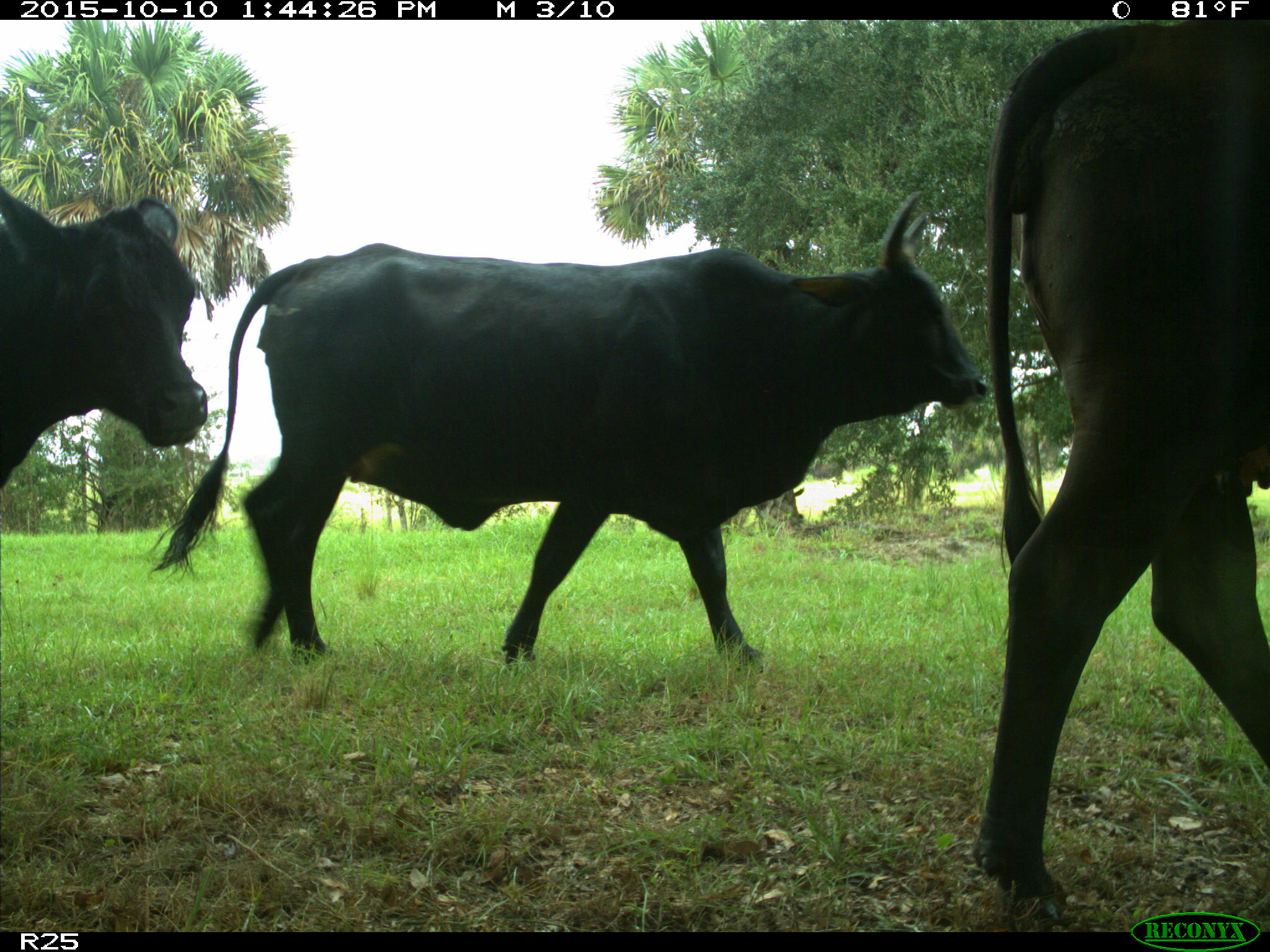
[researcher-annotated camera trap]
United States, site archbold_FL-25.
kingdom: Animalia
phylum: Chordata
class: Mammalia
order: Artiodactyla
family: Bovidae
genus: Bos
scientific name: Bos taurus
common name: domestic cow